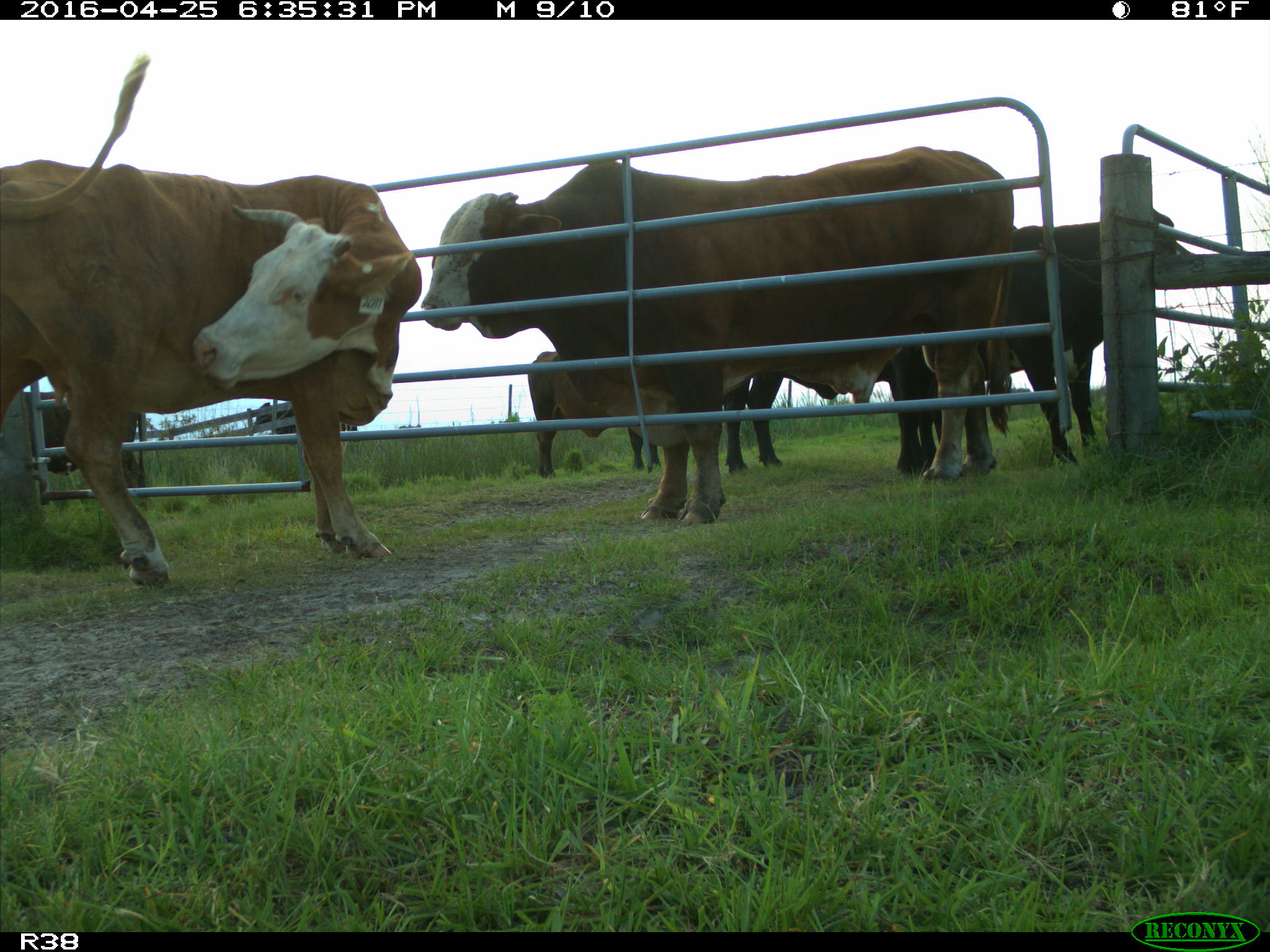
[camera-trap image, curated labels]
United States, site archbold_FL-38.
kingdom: Animalia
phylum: Chordata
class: Mammalia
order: Artiodactyla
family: Bovidae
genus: Bos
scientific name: Bos taurus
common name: domestic cow